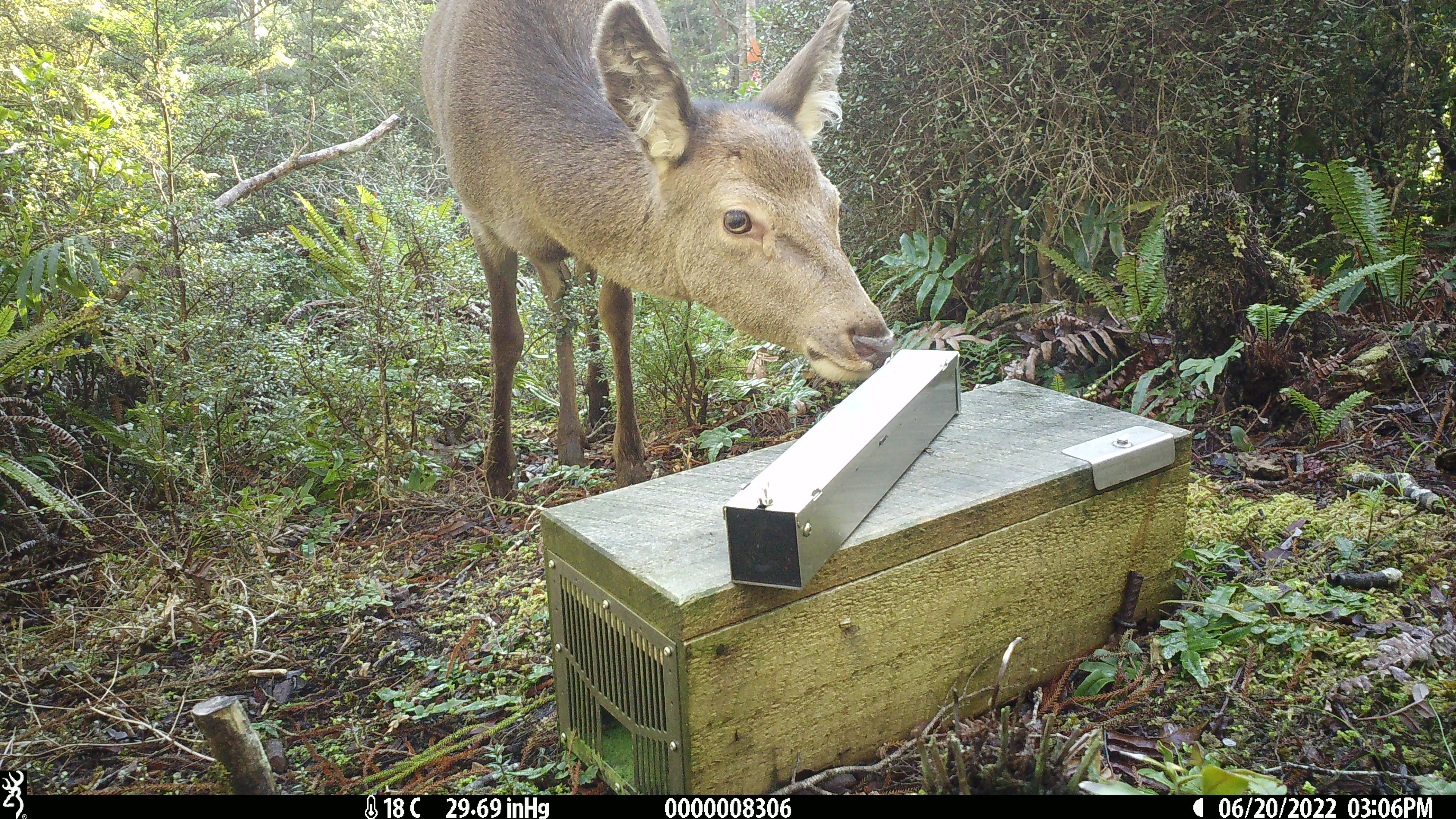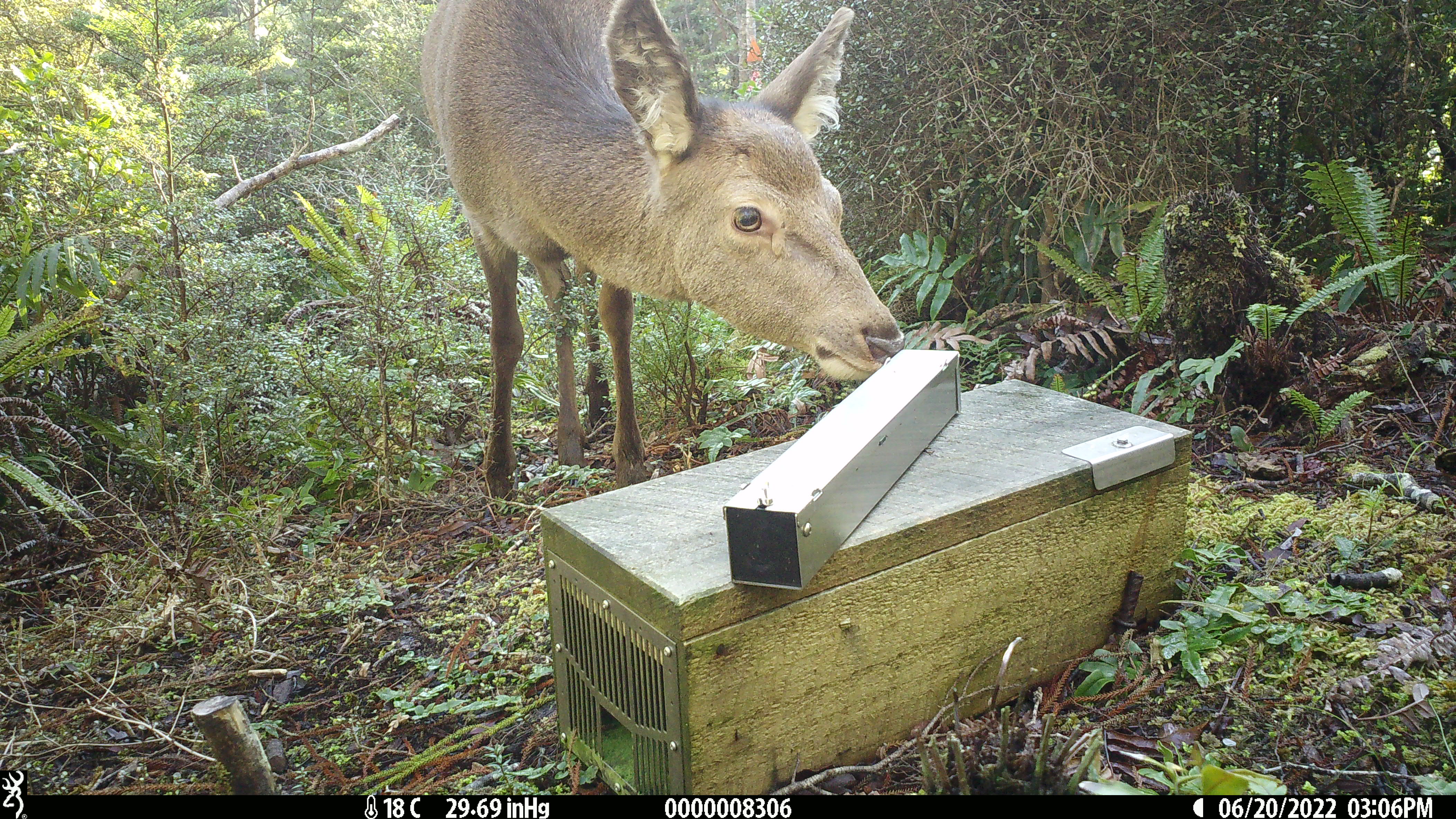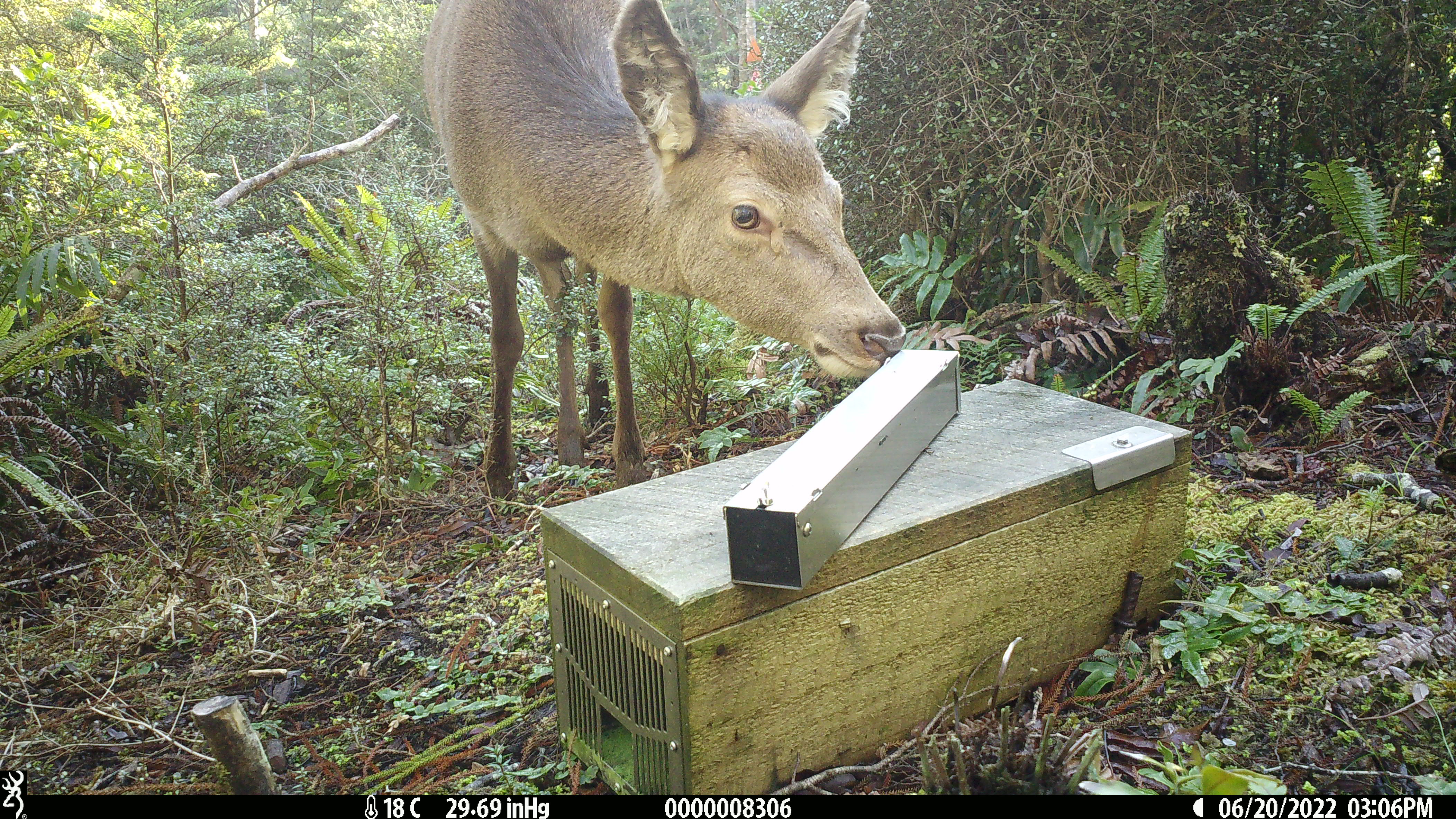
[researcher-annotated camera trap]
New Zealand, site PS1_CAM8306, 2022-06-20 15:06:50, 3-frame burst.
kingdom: Animalia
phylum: Chordata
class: Mammalia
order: Artiodactyla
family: Cervidae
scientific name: Cervidae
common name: deer